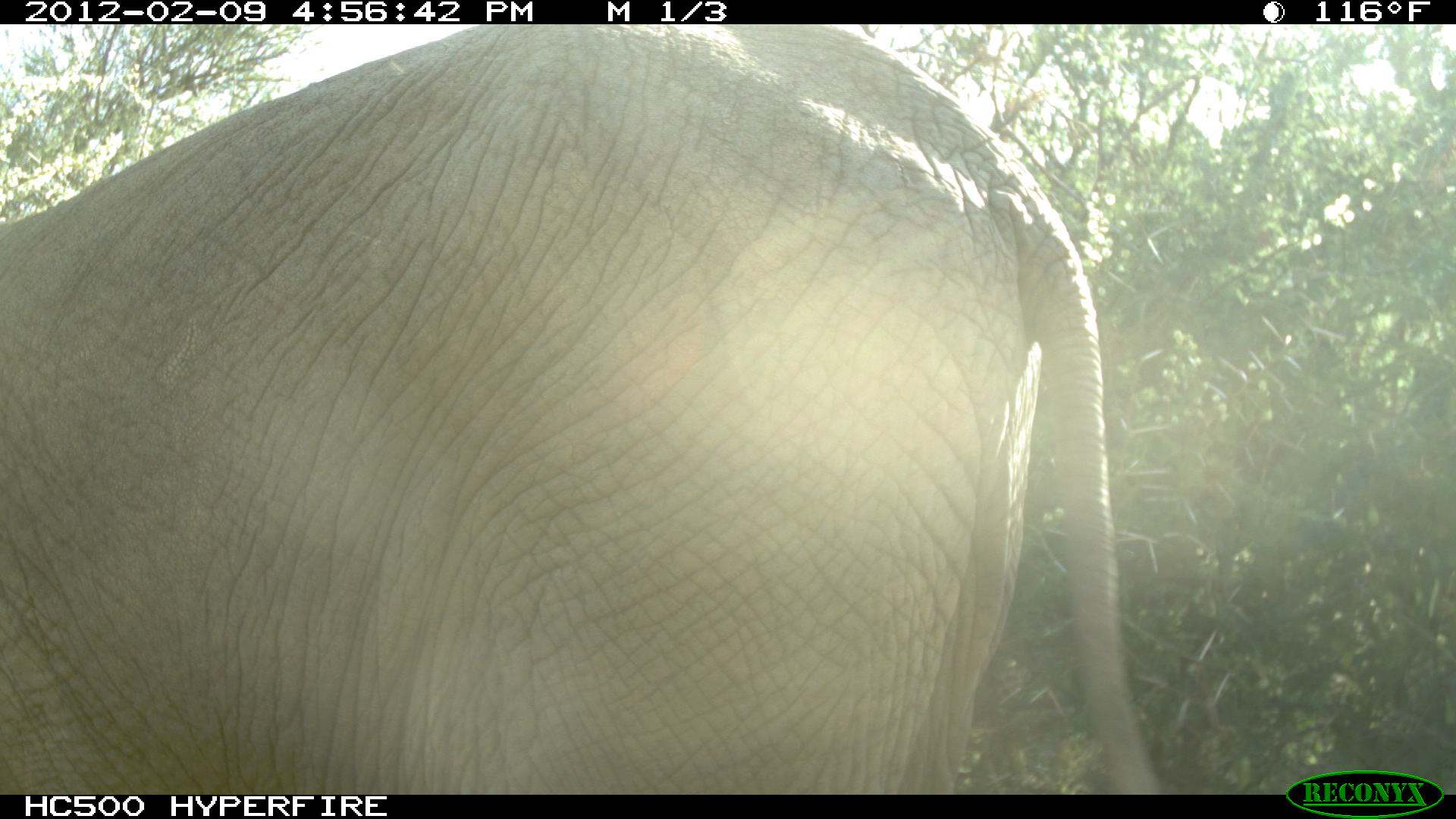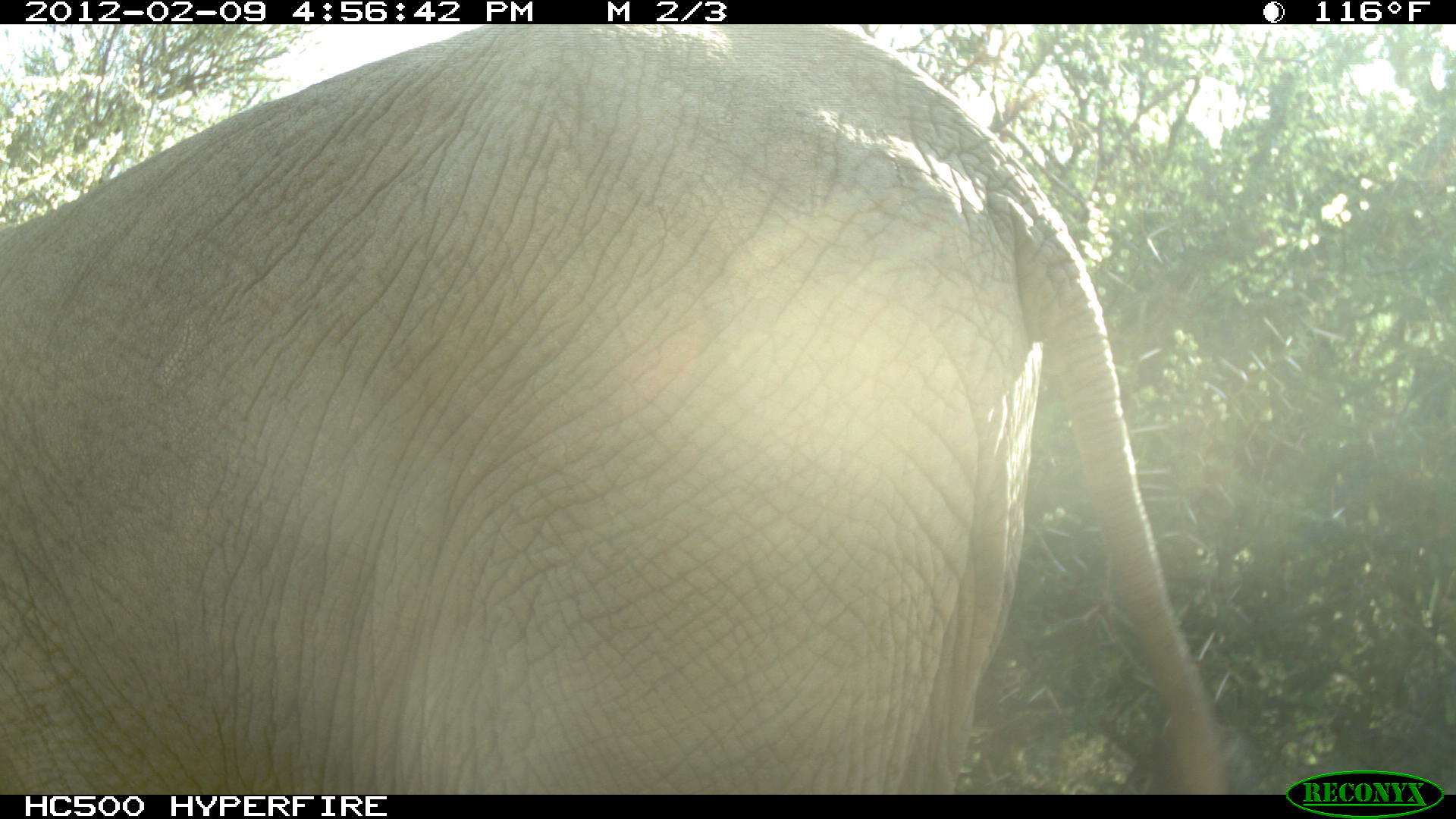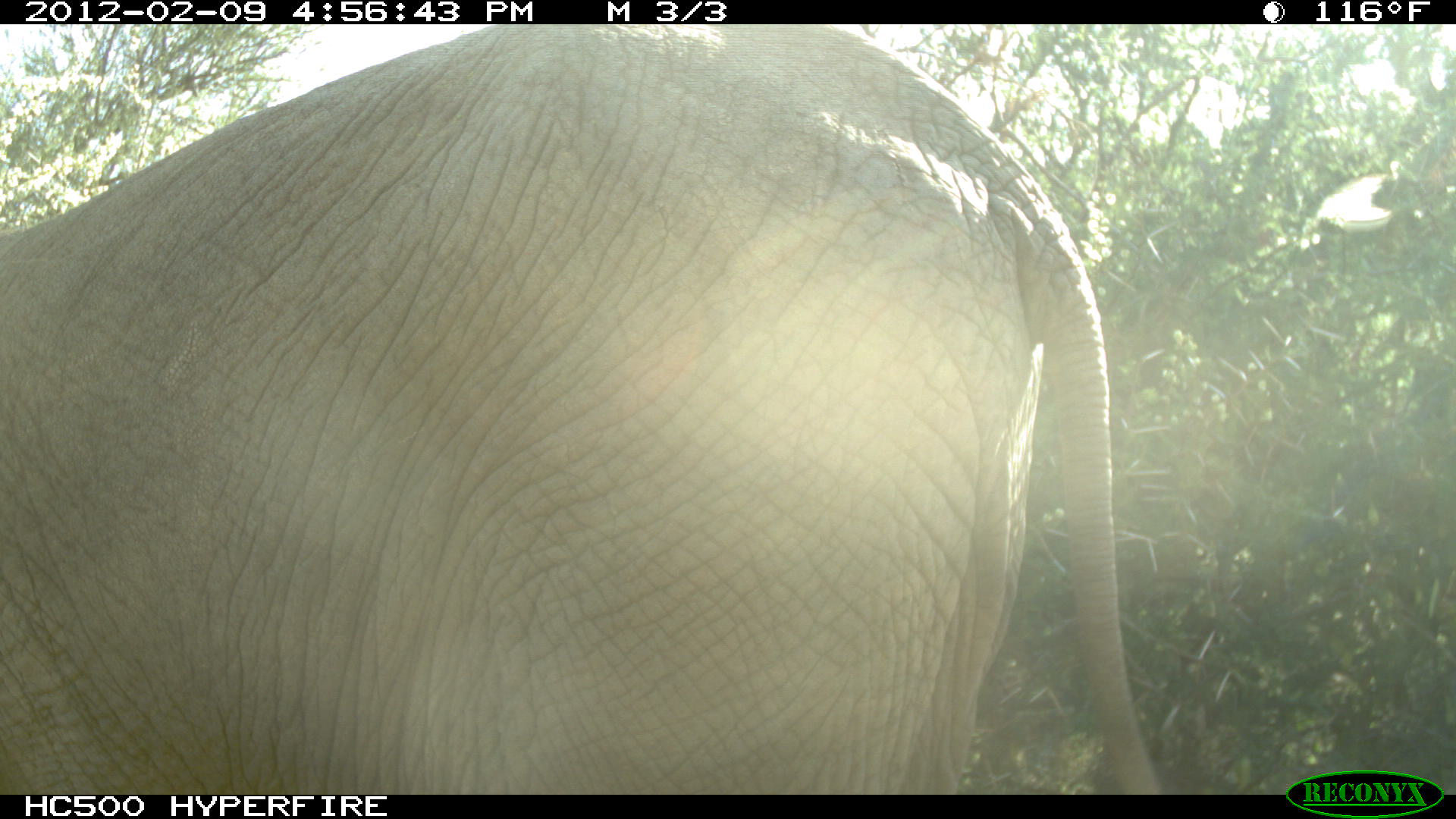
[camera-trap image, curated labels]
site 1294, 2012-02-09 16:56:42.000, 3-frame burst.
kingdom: Animalia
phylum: Chordata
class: Mammalia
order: Proboscidea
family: Elephantidae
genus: Loxodonta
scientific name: Loxodonta africana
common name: african bush elephant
Loxodonta africana (african bush elephant), count 1.